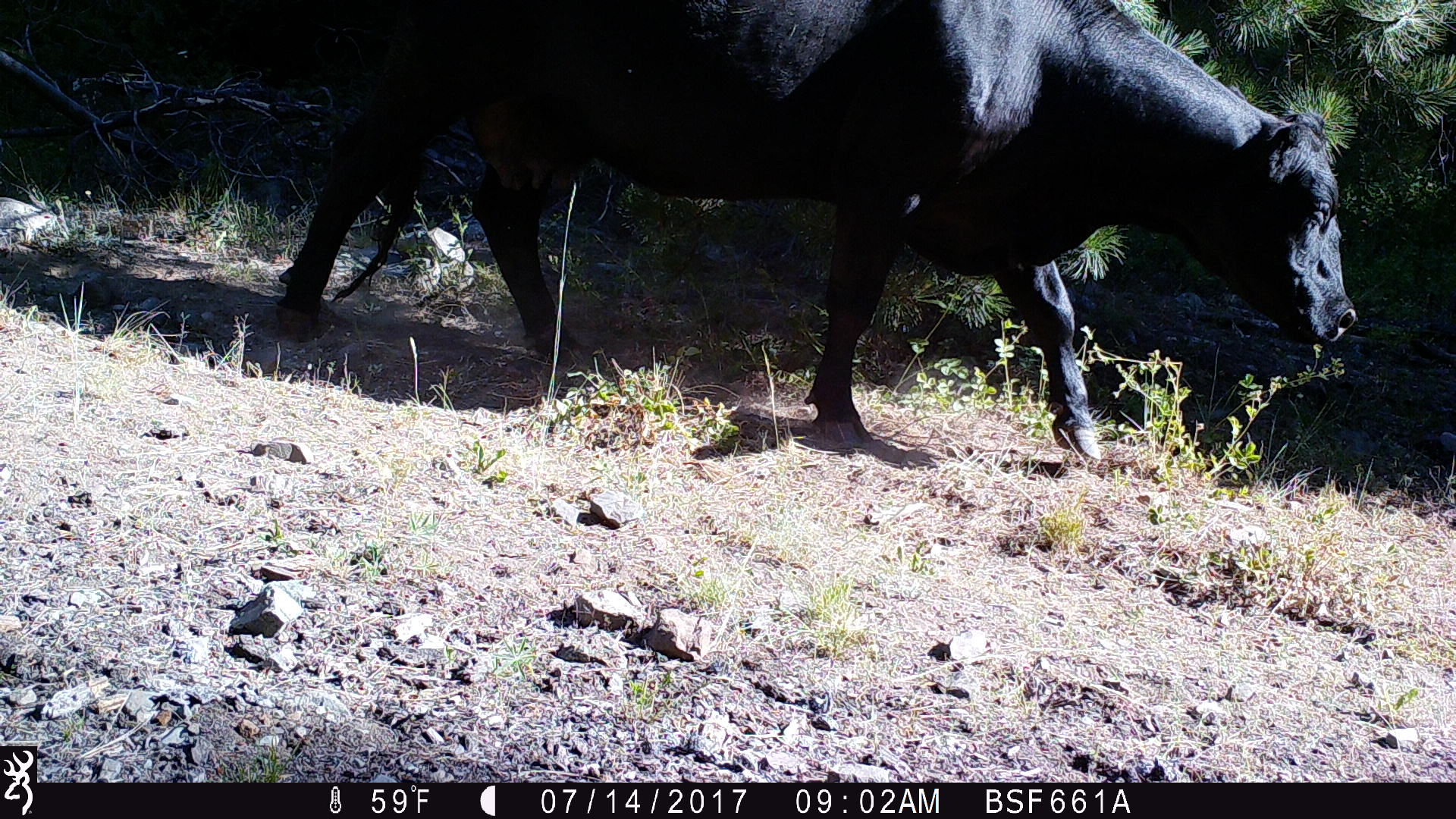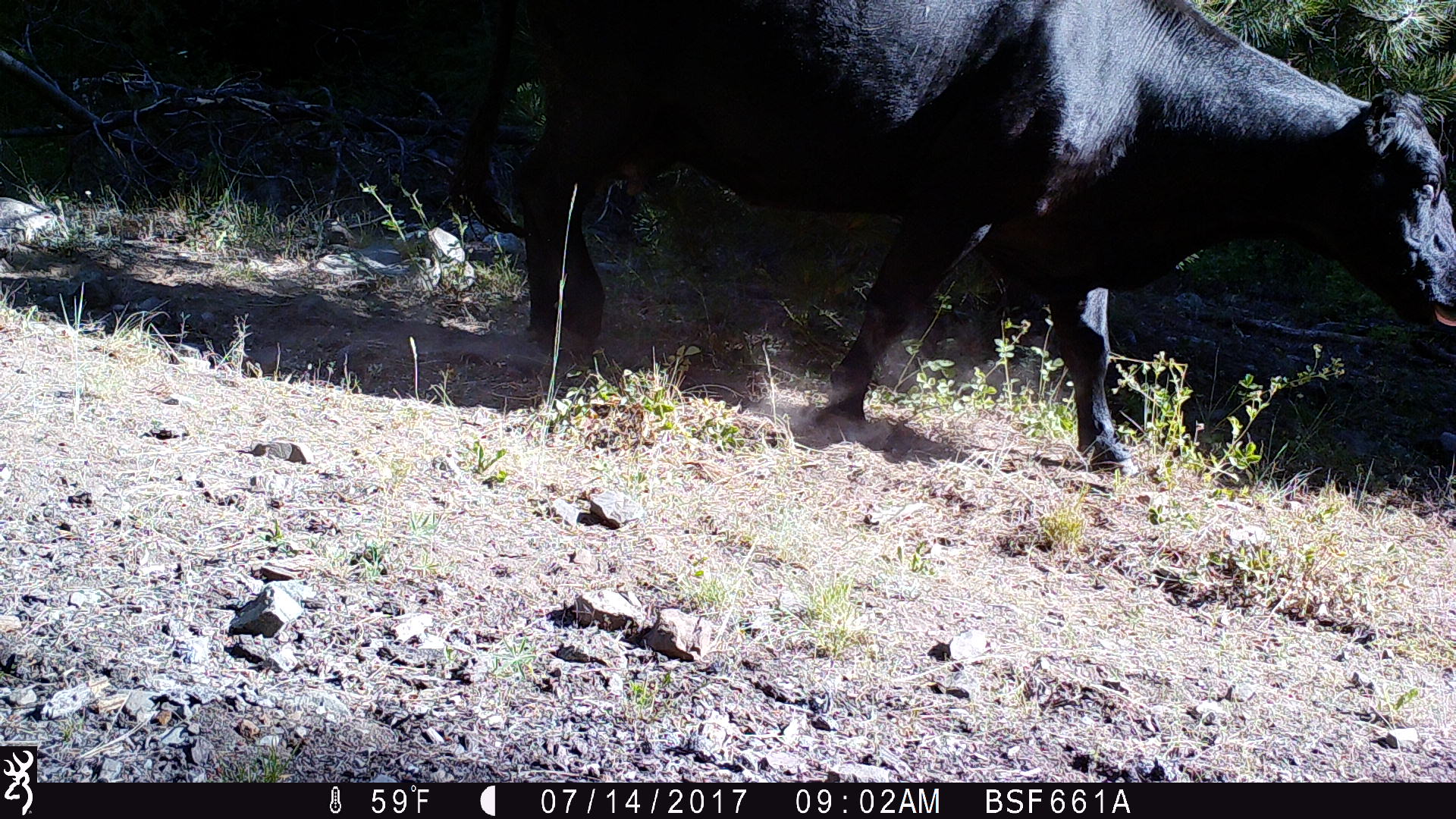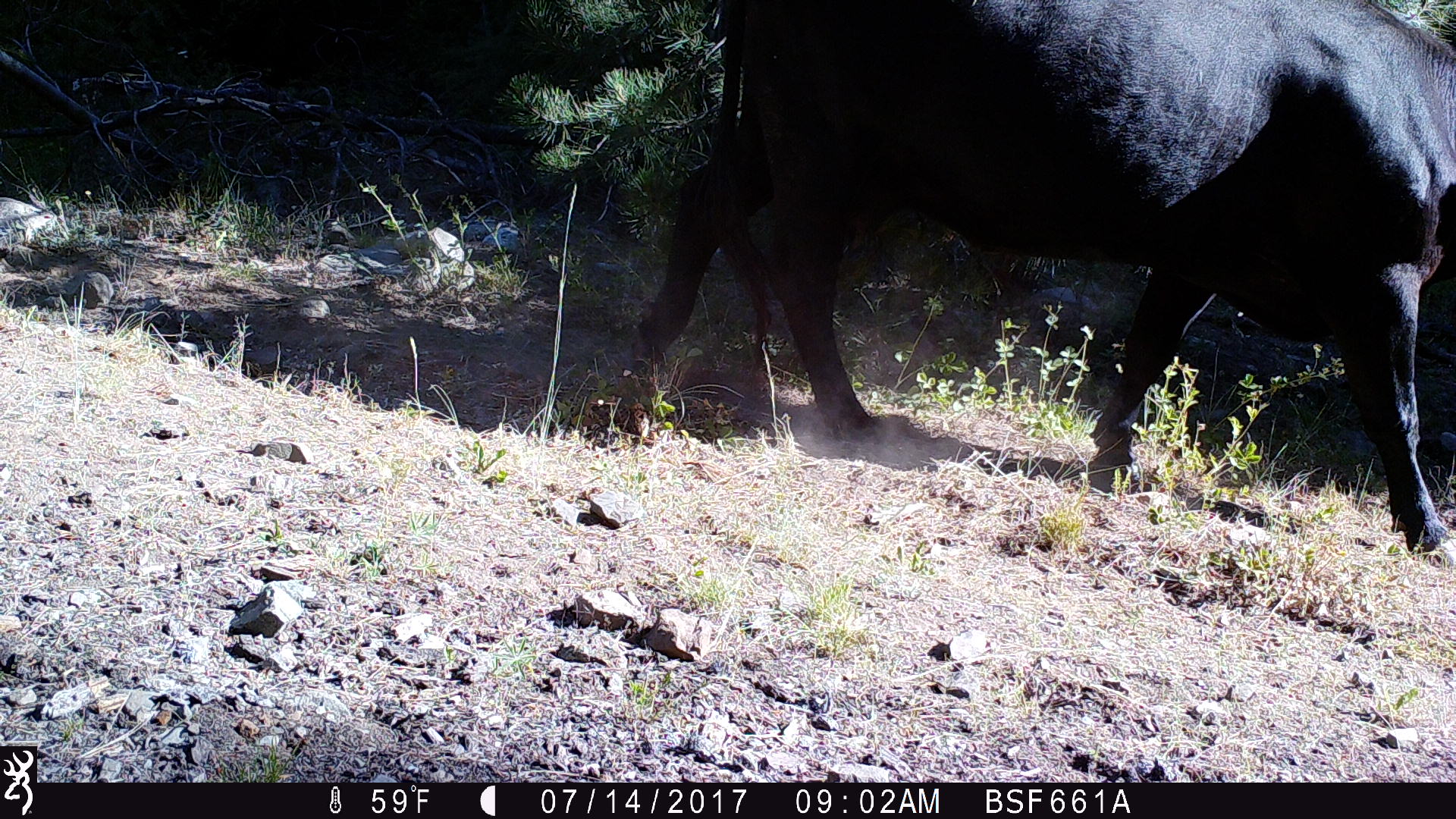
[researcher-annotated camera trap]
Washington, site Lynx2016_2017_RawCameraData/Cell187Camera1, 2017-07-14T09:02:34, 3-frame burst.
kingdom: Animalia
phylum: Chordata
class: Mammalia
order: Artiodactyla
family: Bovidae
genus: Bos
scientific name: Bos taurus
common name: domestic cattle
Domestic cattle (Bos taurus). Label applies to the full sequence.